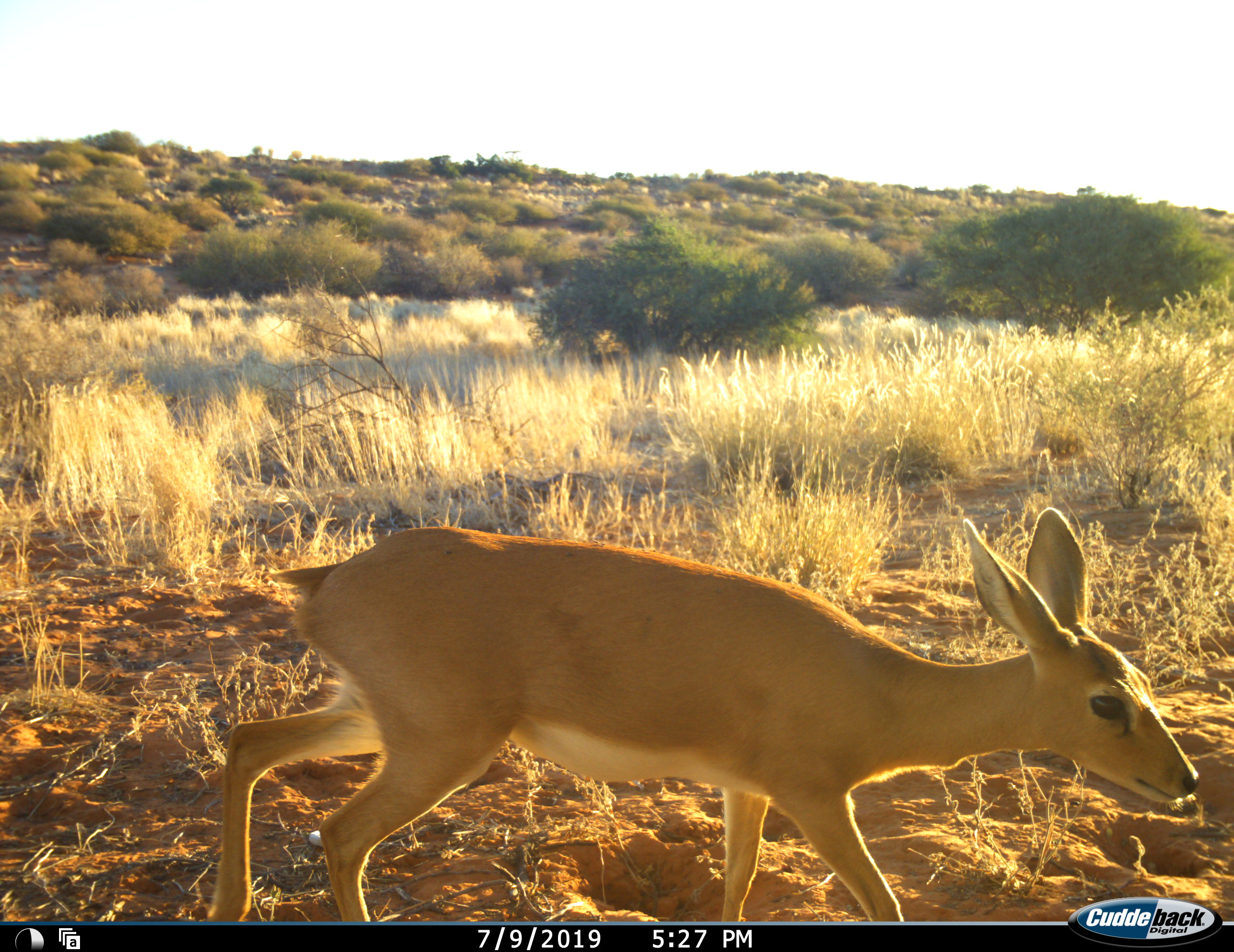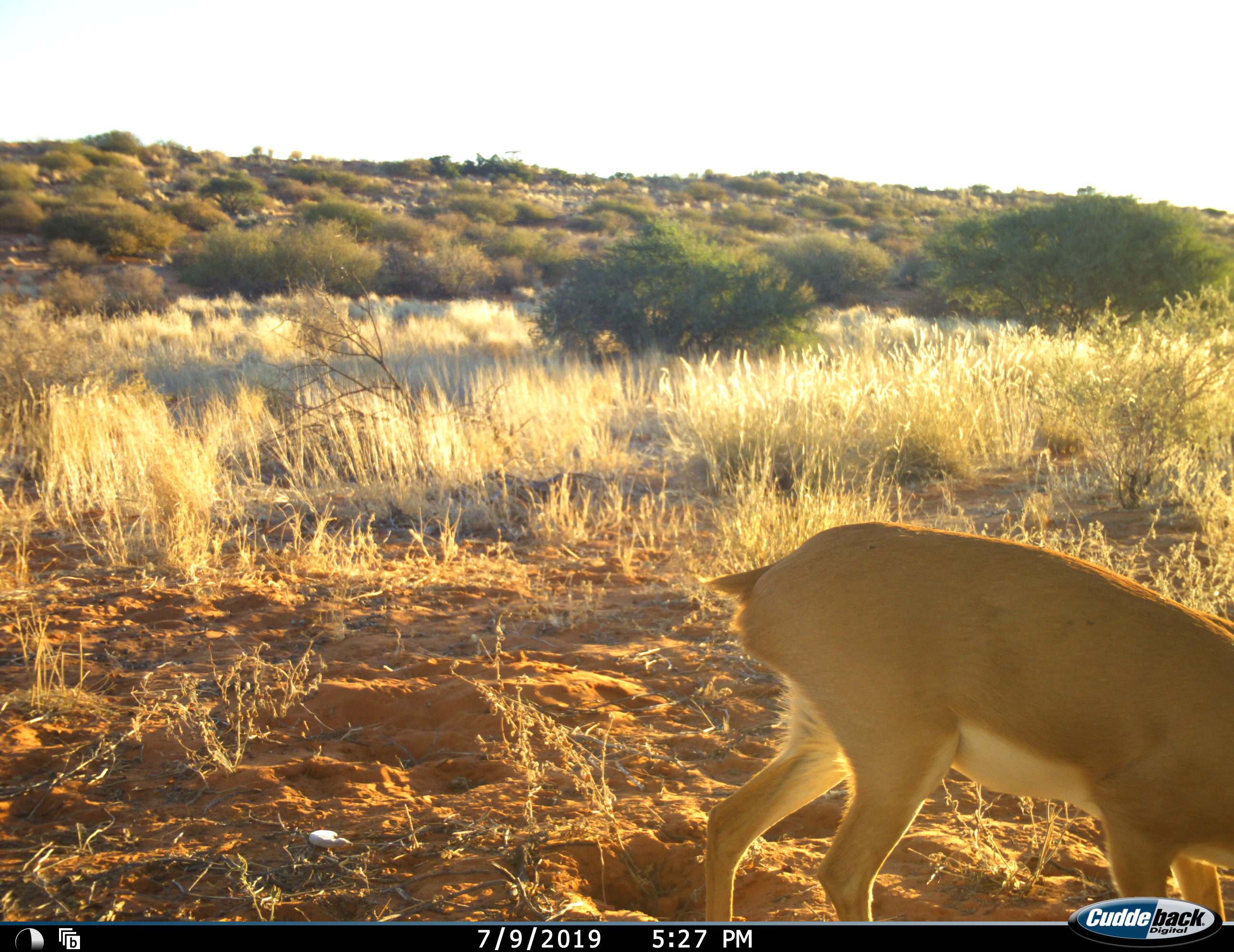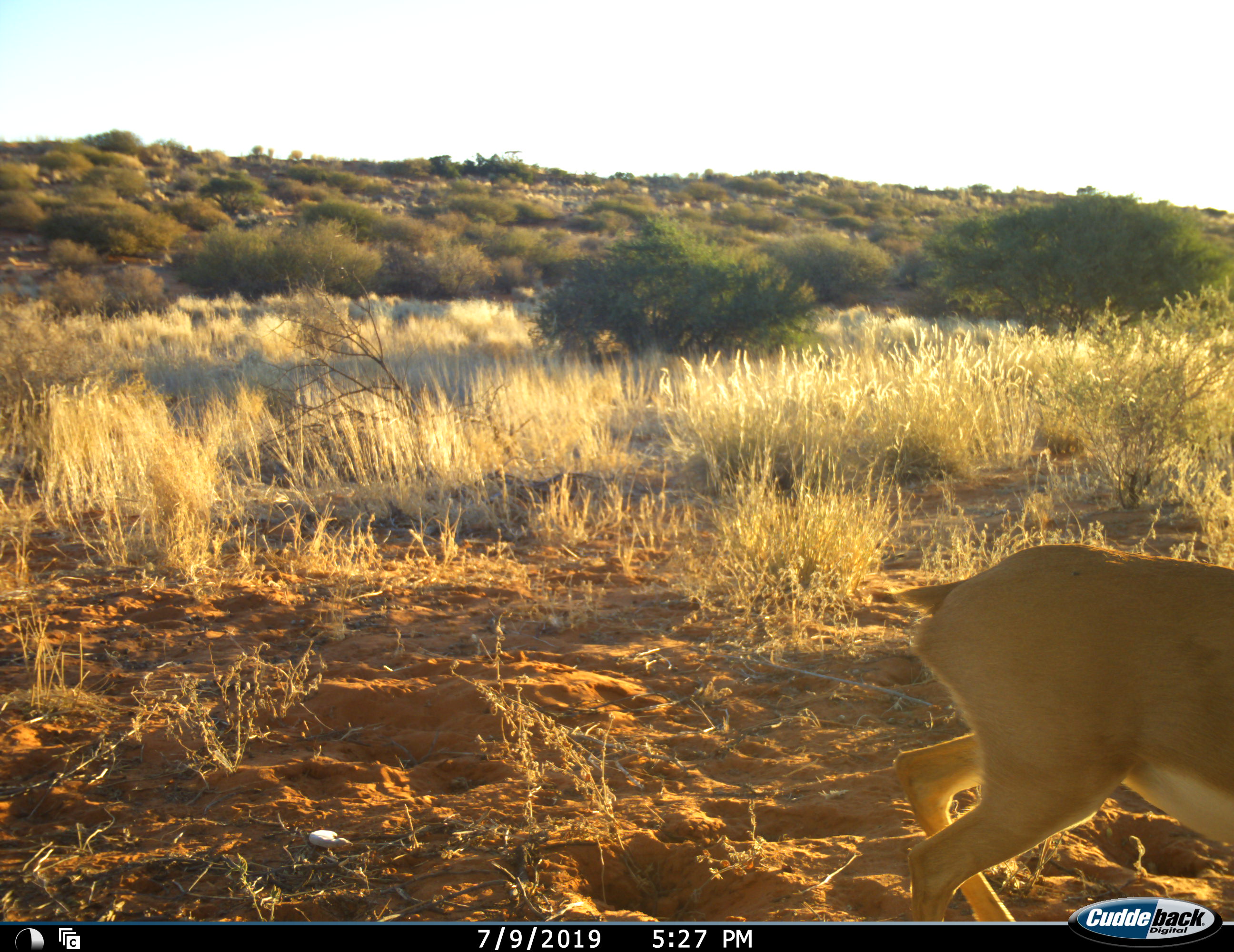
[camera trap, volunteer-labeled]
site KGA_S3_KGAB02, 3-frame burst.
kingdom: Animalia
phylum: Chordata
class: Mammalia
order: Artiodactyla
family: Bovidae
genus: Raphicerus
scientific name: Raphicerus campestris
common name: steenbok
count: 1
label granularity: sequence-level